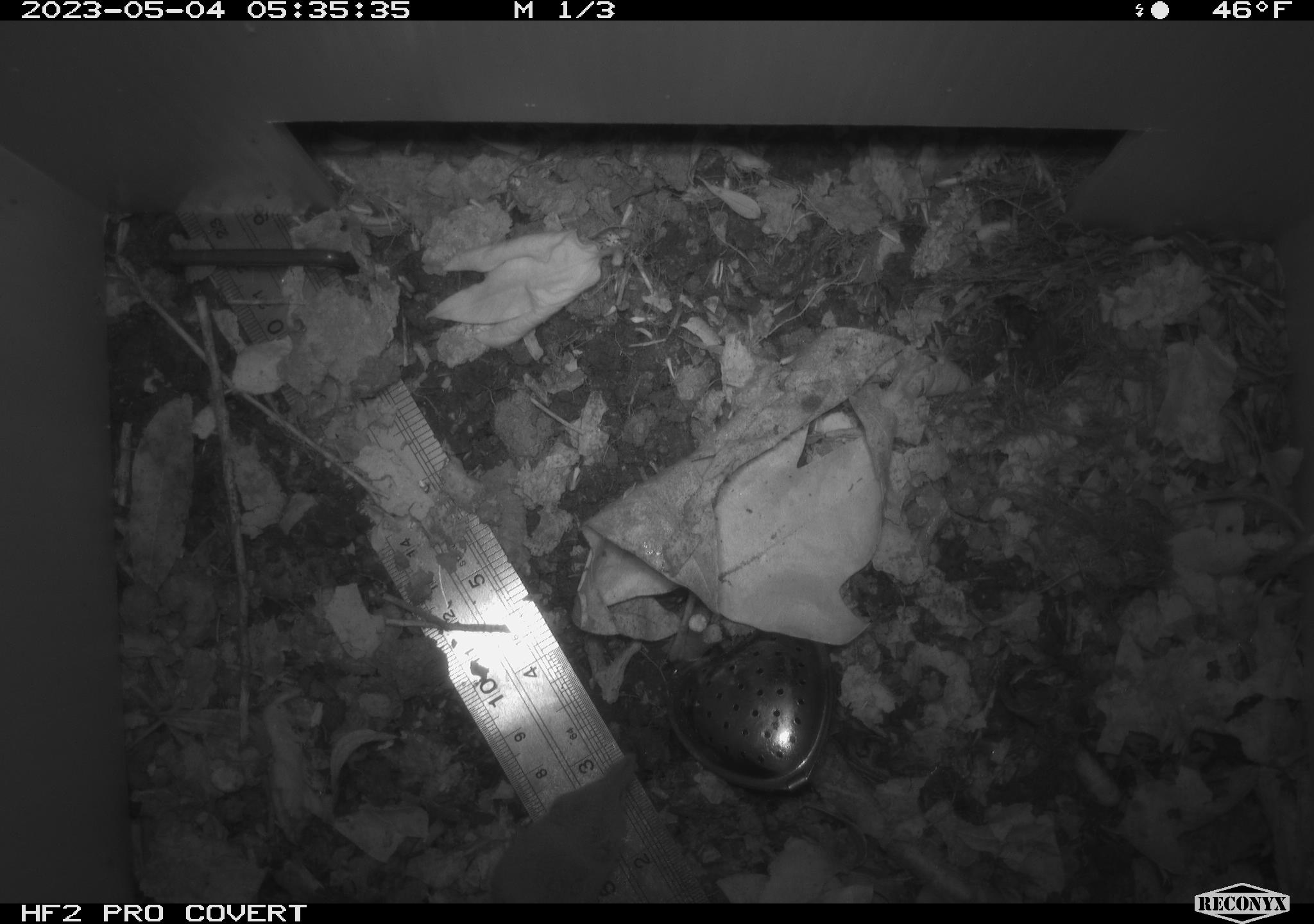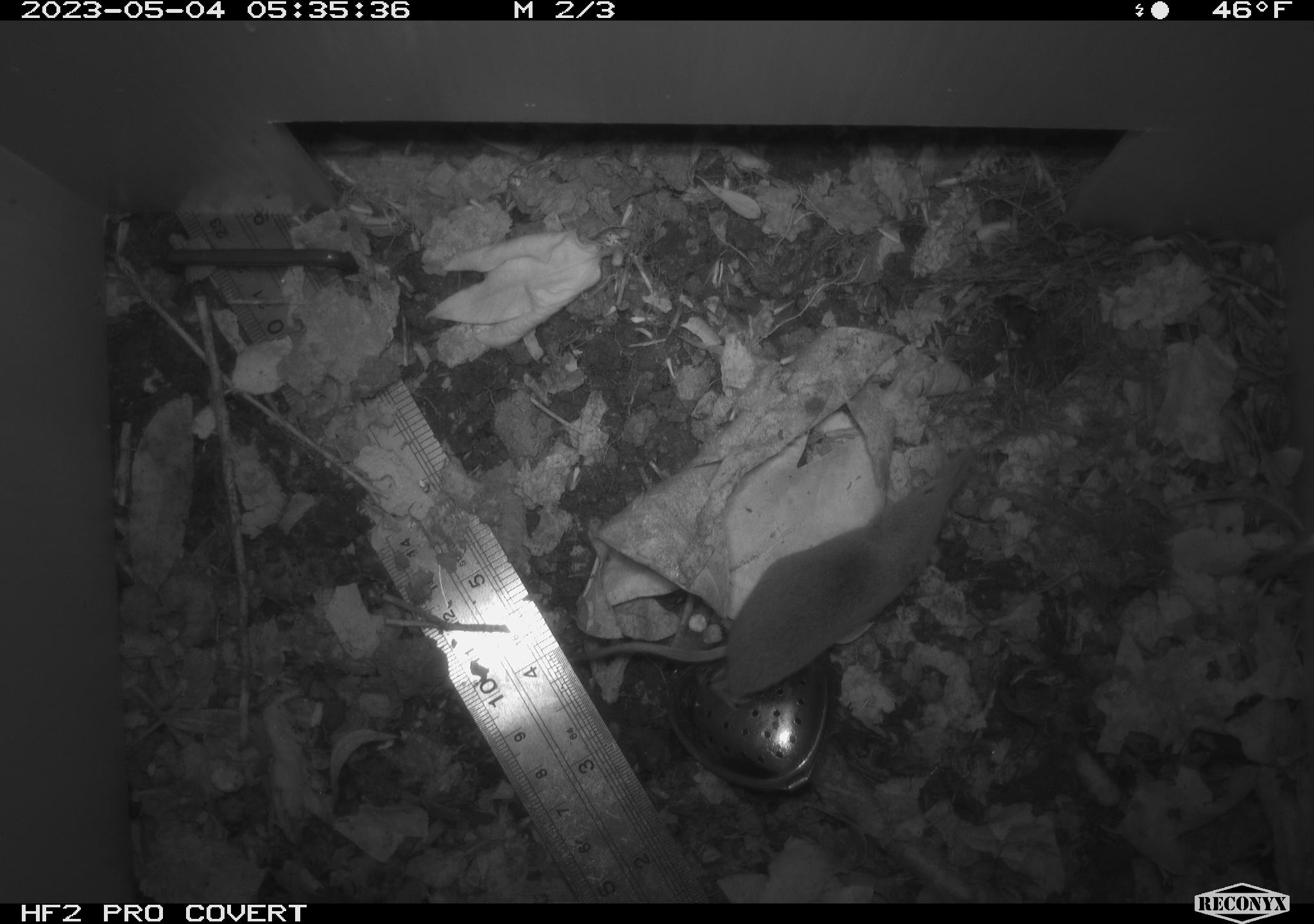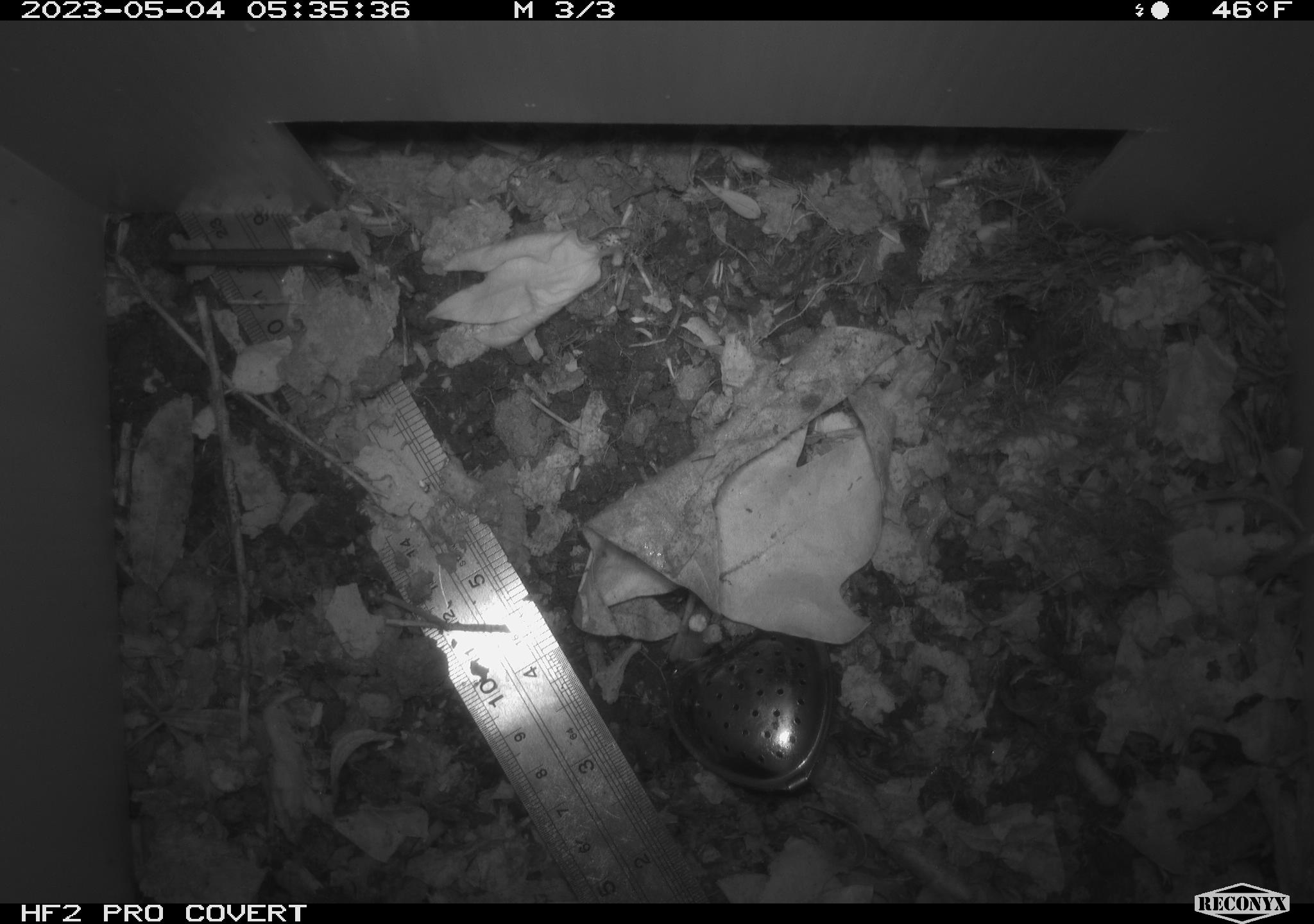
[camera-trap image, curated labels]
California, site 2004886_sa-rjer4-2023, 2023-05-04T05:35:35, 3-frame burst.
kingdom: Animalia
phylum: Chordata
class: Mammalia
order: Eulipotyphla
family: Soricidae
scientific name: Soricidae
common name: shrews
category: soricidae family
Soricidae family (shrews) (Soricidae).